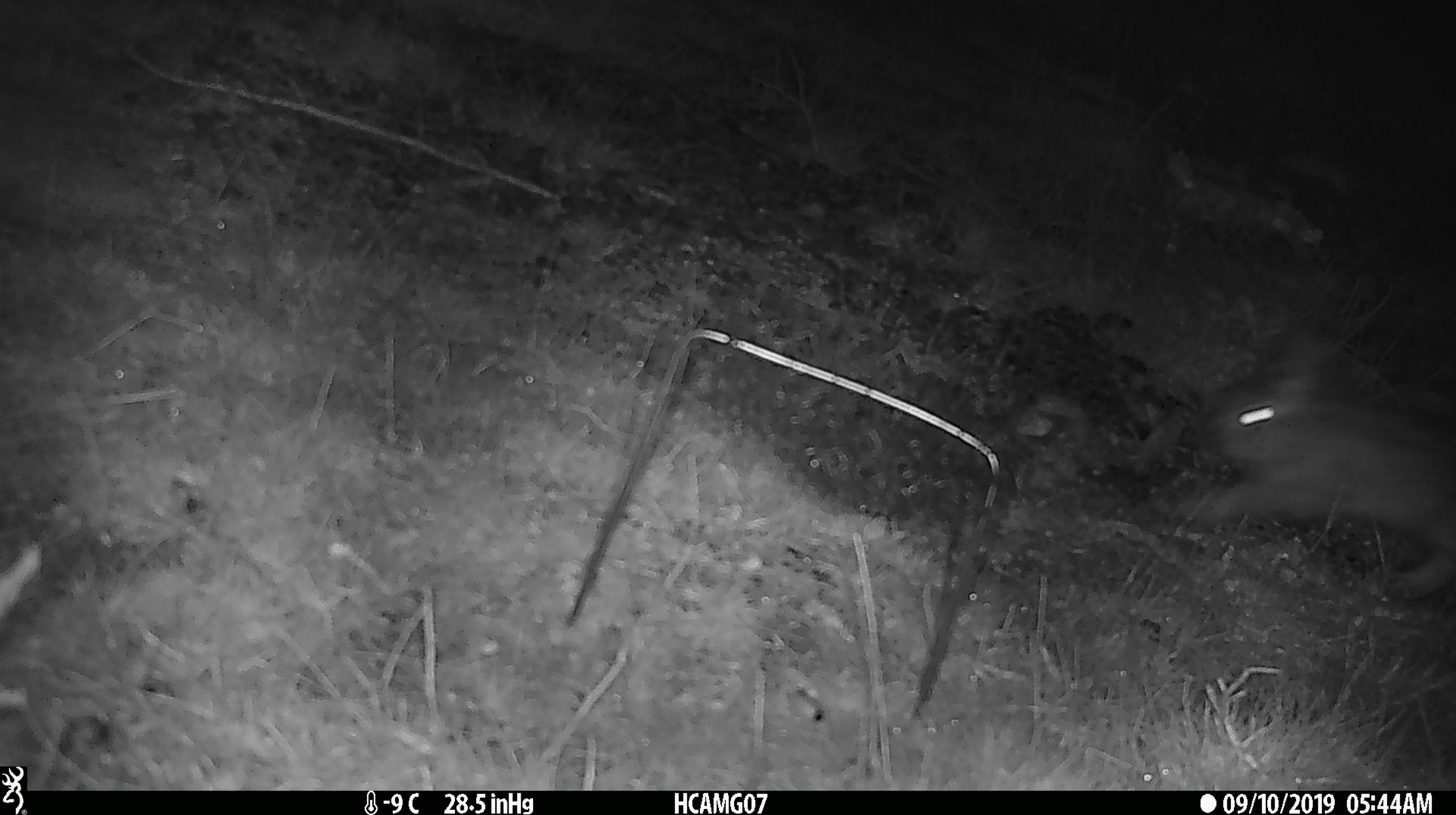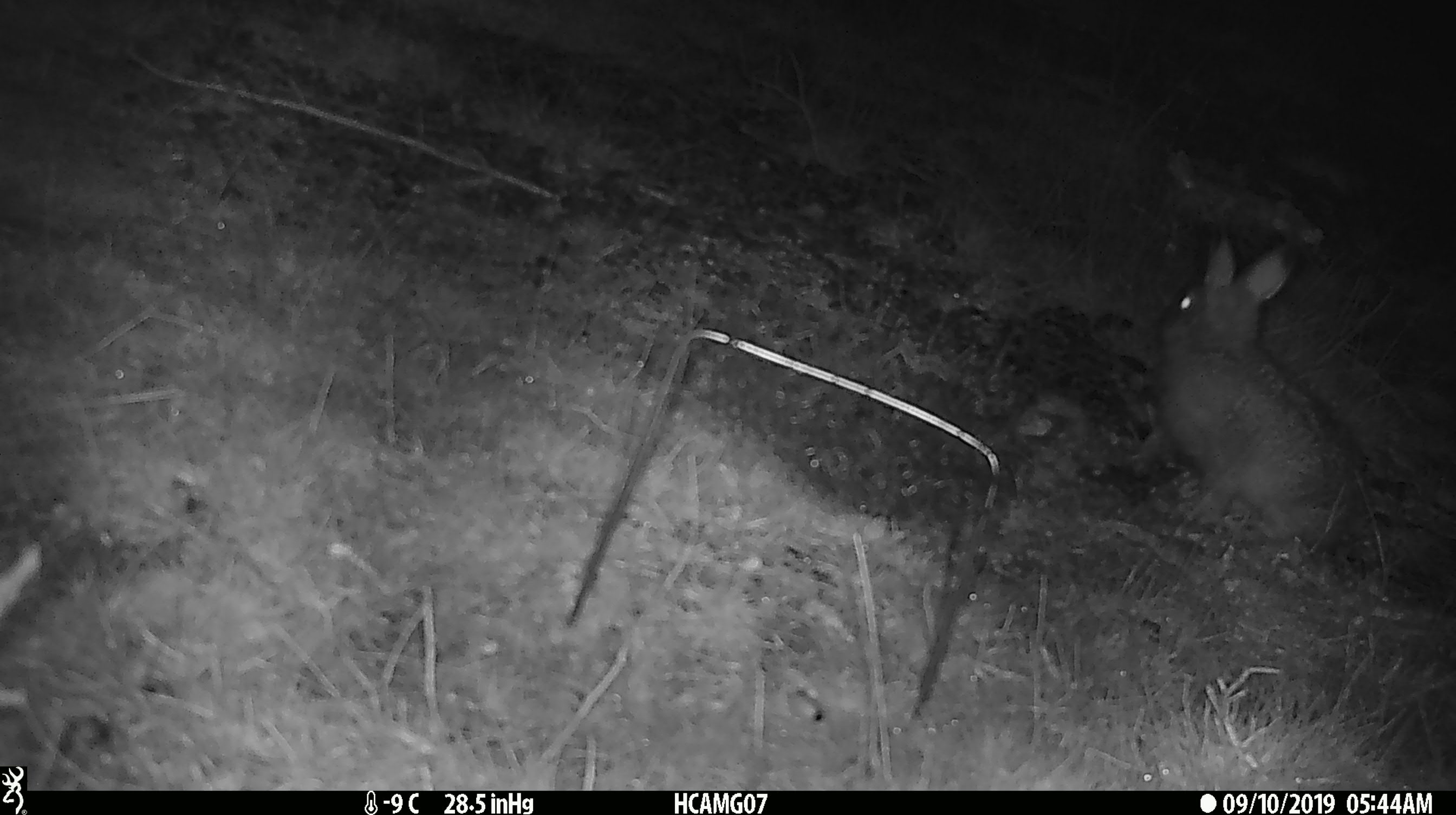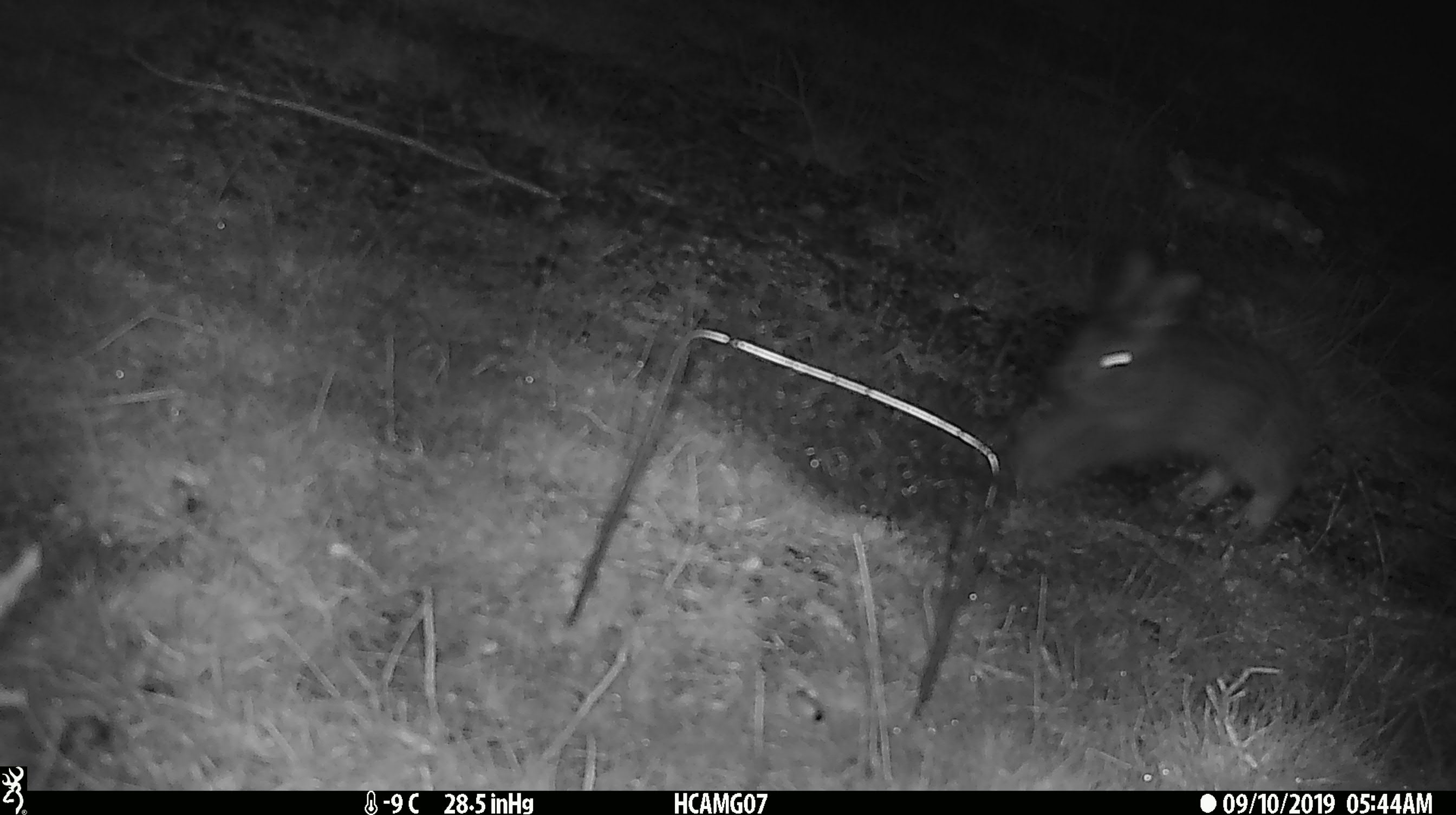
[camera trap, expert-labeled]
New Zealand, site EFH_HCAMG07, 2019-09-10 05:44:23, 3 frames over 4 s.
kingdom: Animalia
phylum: Chordata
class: Mammalia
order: Lagomorpha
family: Leporidae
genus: Oryctolagus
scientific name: Oryctolagus cuniculus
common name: european rabbit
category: rabbit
Rabbit (european rabbit) (Oryctolagus cuniculus).